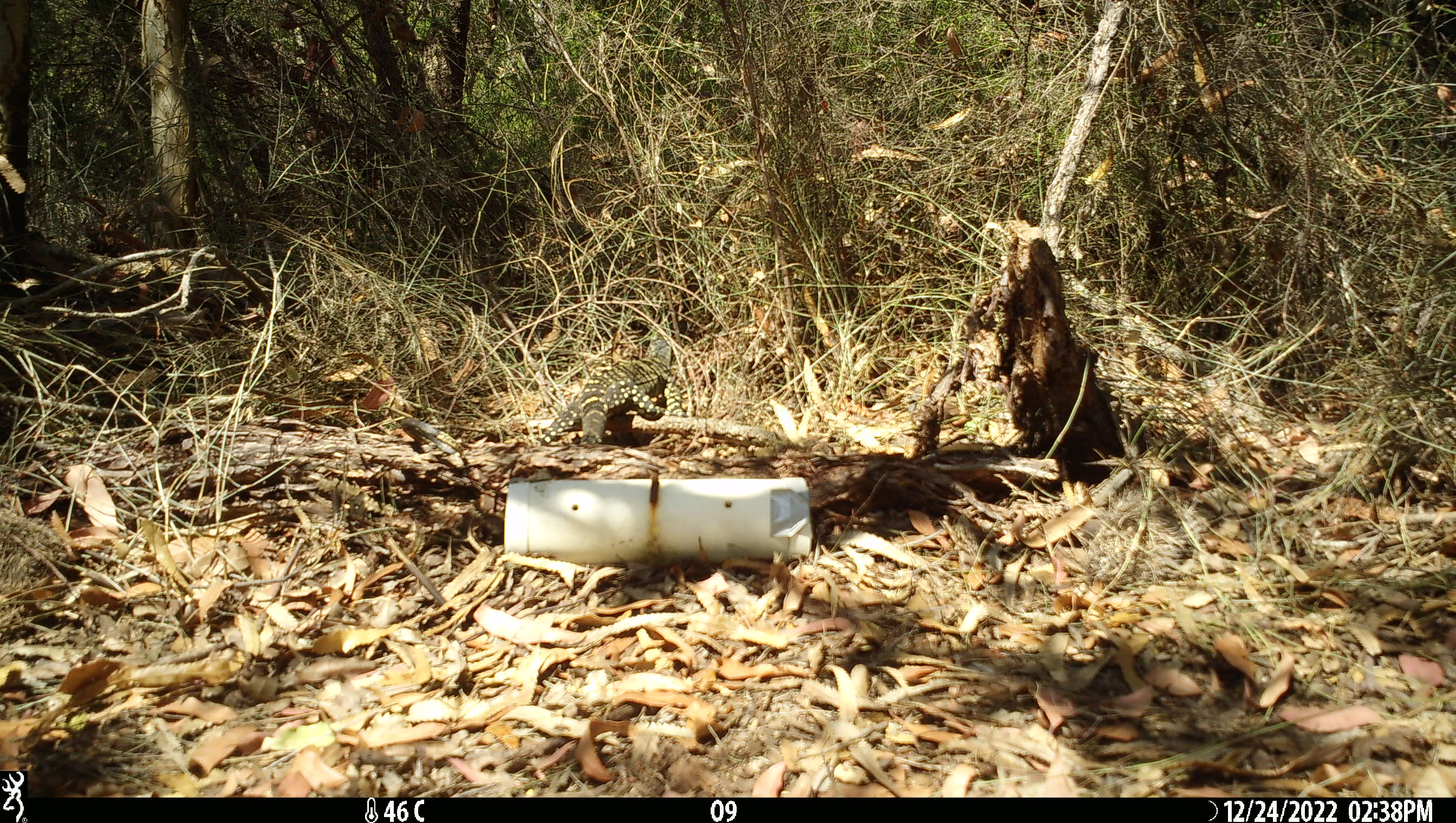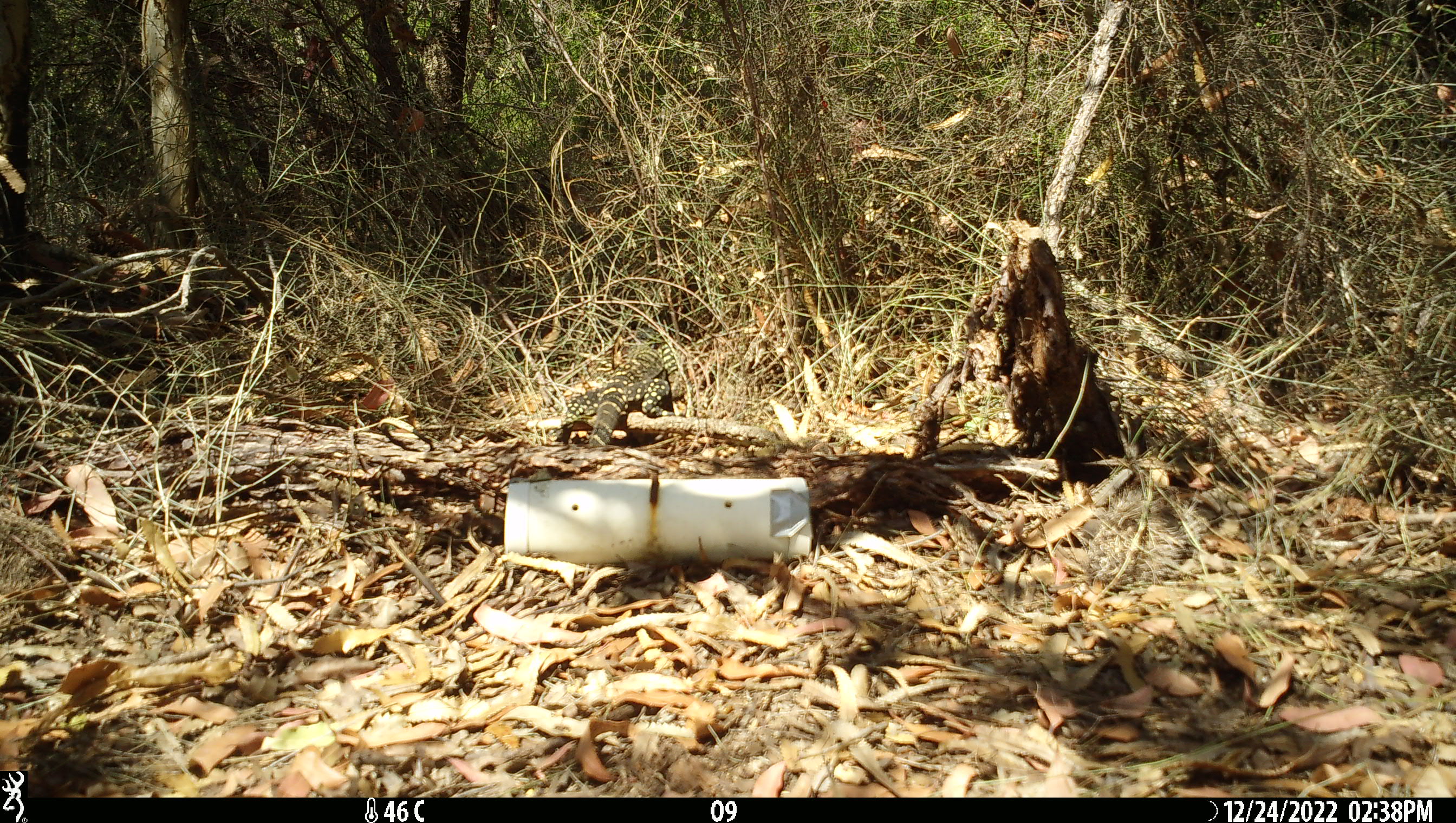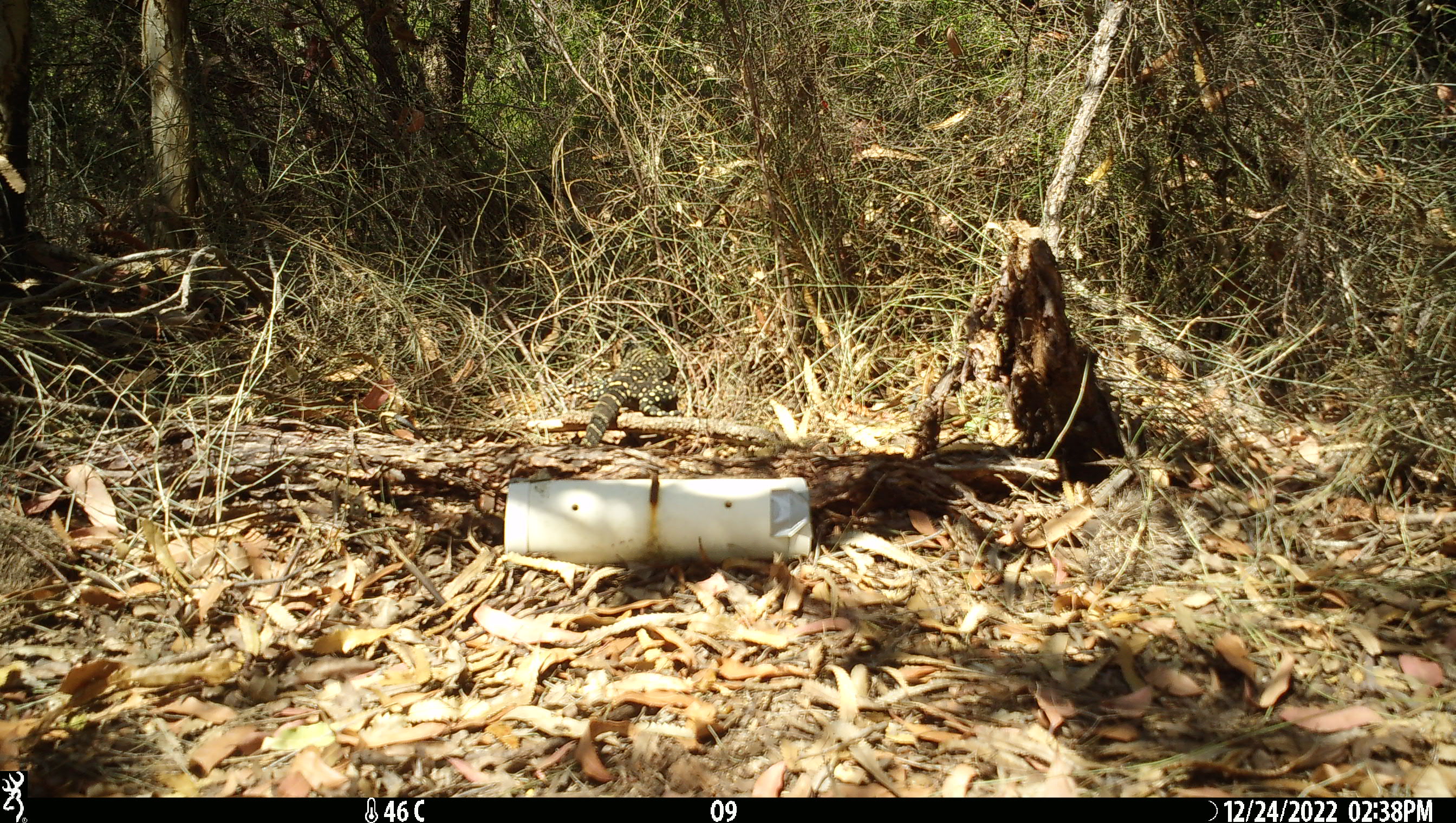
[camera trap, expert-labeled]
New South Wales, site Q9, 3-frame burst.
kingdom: Animalia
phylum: Chordata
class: Reptilia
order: Squamata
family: Varanidae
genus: Varanus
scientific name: Varanus varius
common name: lace monitor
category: goanna